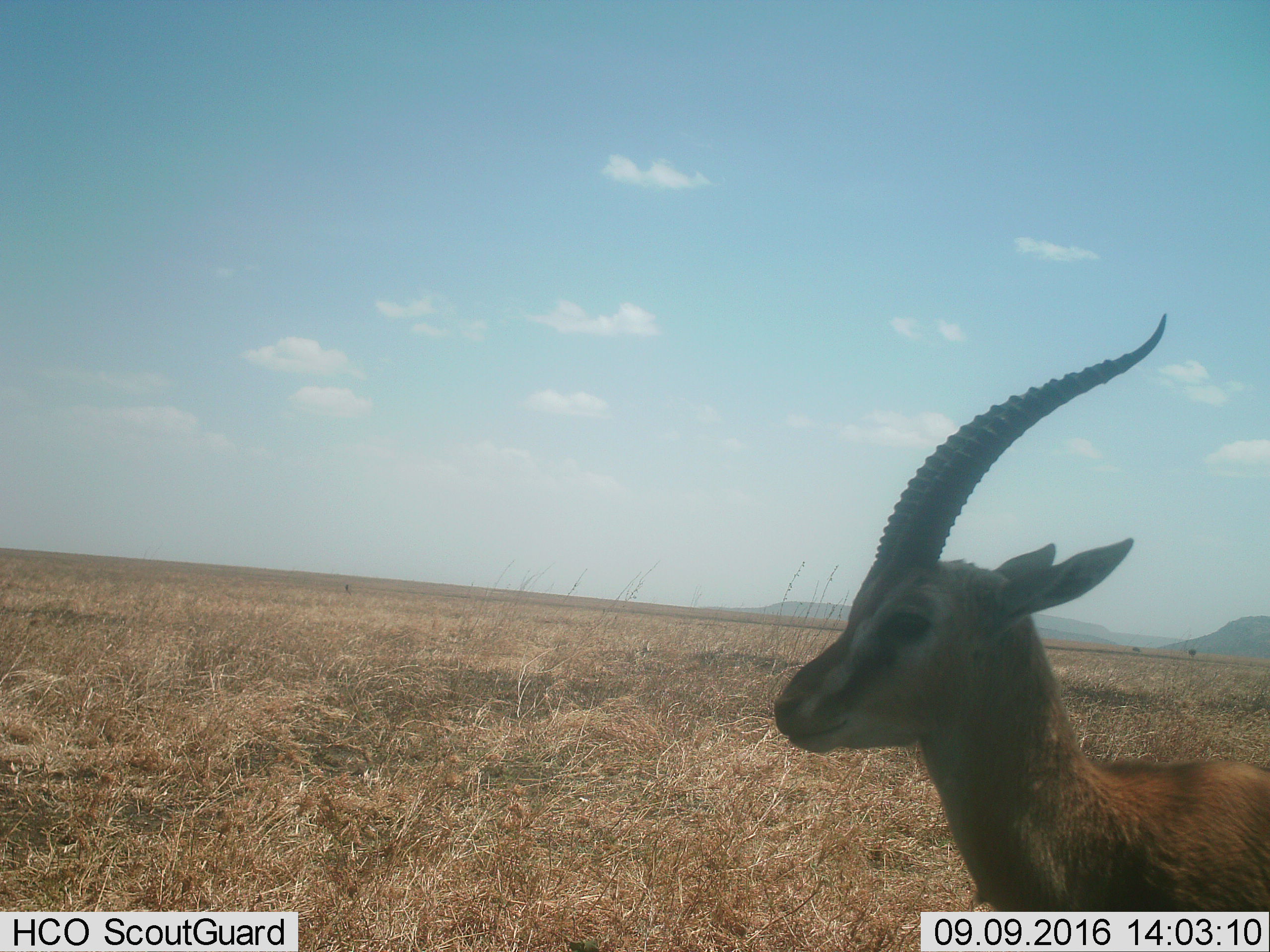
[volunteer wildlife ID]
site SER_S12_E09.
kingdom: Animalia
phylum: Chordata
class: Mammalia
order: Artiodactyla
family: Bovidae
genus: Eudorcas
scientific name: Eudorcas thomsonii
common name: thomson's gazelle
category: gazellethomsons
Gazellethomsons (thomson's gazelle) (Eudorcas thomsonii), count 1. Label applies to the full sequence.